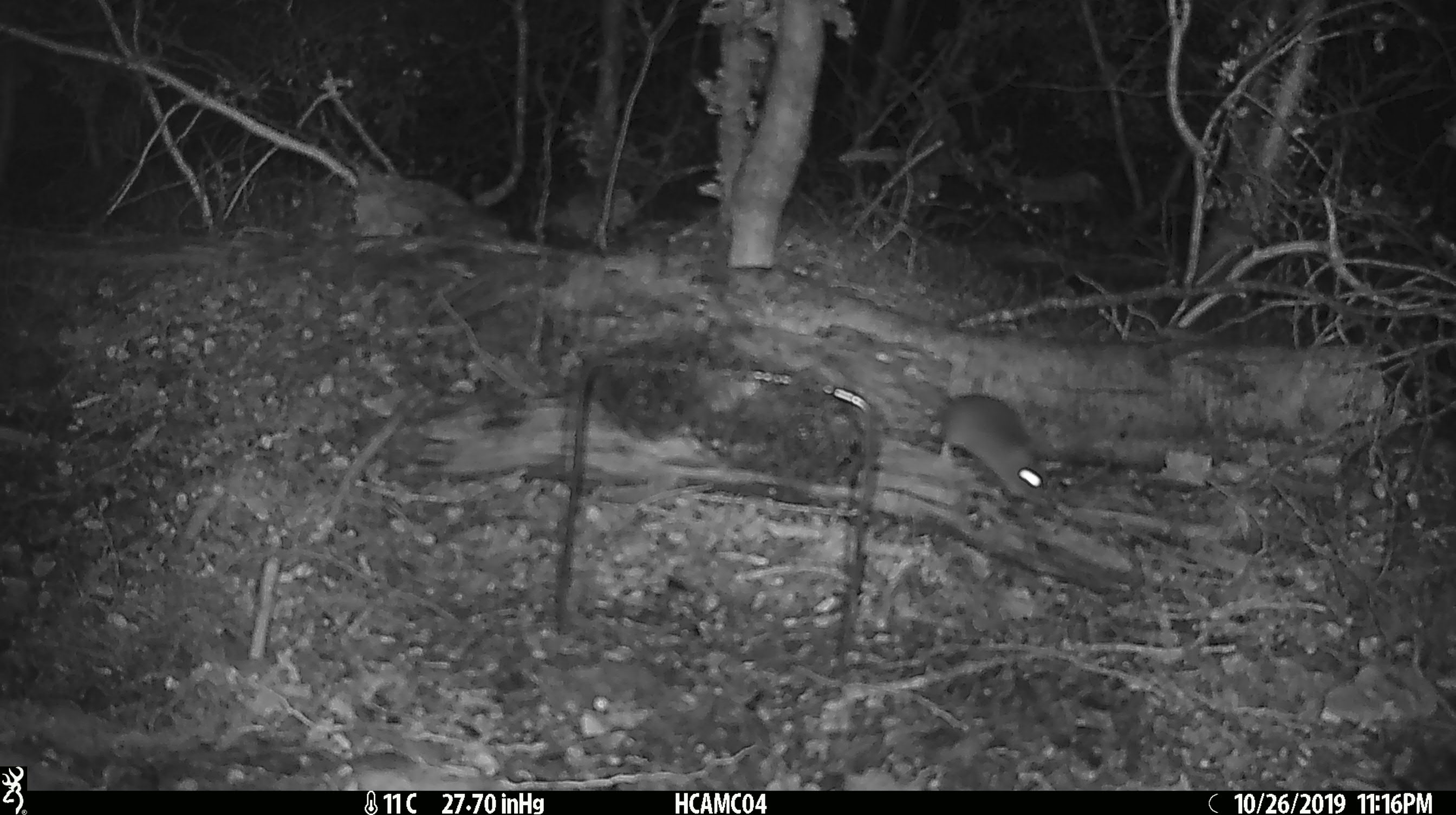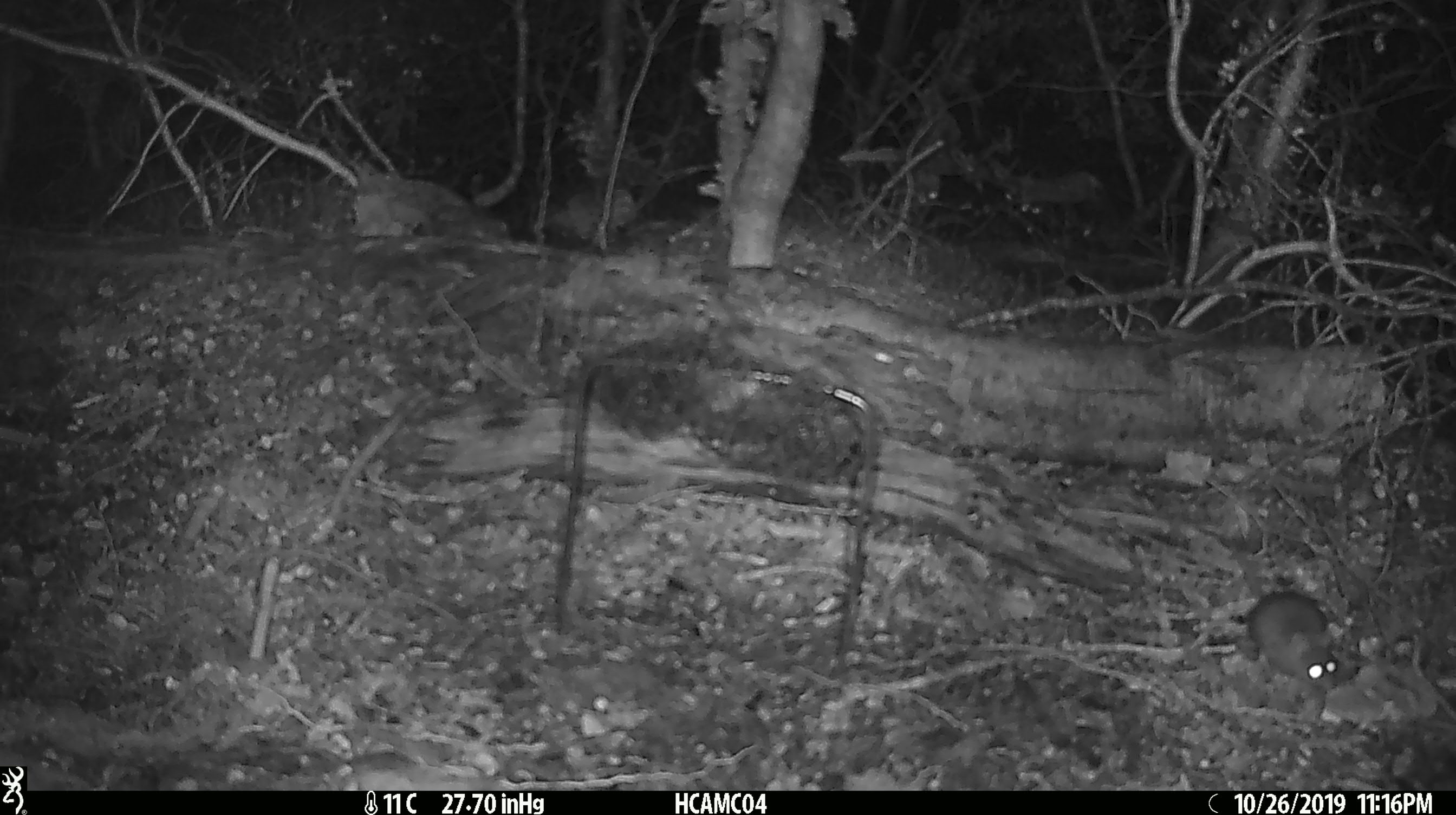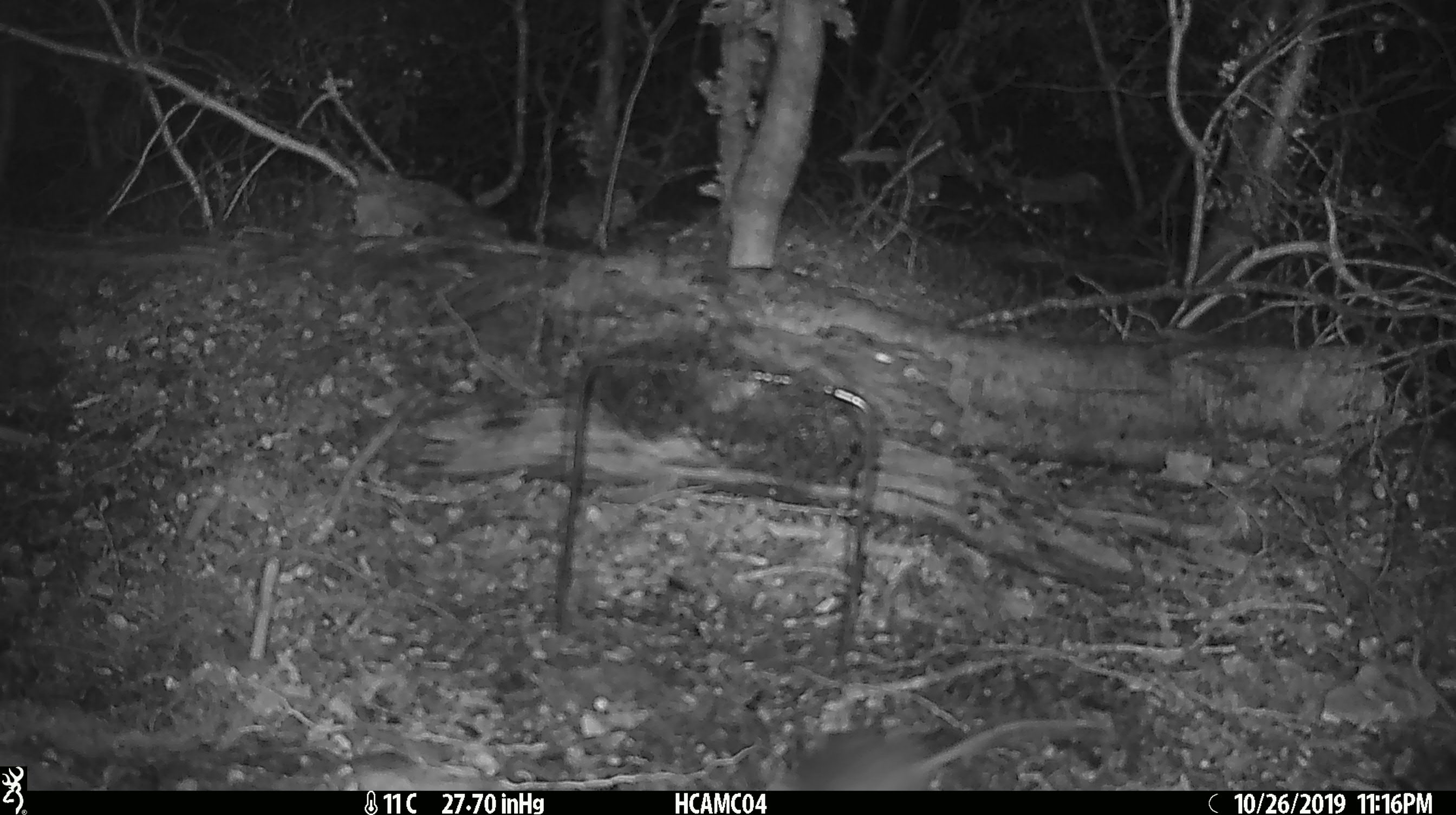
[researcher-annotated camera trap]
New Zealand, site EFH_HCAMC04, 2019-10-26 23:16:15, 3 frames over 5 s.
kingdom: Animalia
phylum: Chordata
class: Mammalia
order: Rodentia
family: Muridae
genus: Mus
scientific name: Mus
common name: mouse